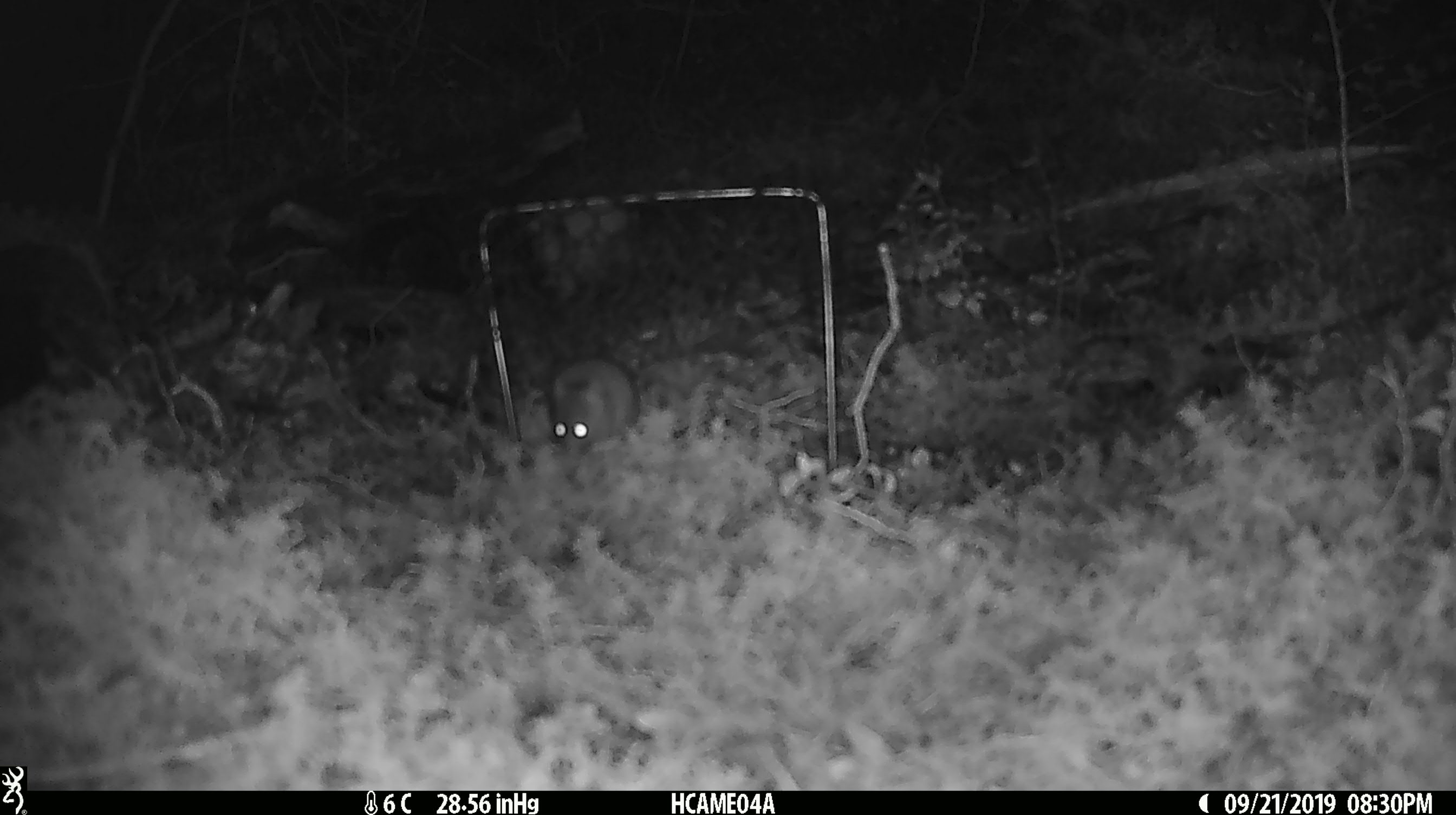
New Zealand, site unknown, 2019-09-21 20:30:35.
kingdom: Animalia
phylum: Chordata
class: Mammalia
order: Rodentia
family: Muridae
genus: Mus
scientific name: Mus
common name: mouse